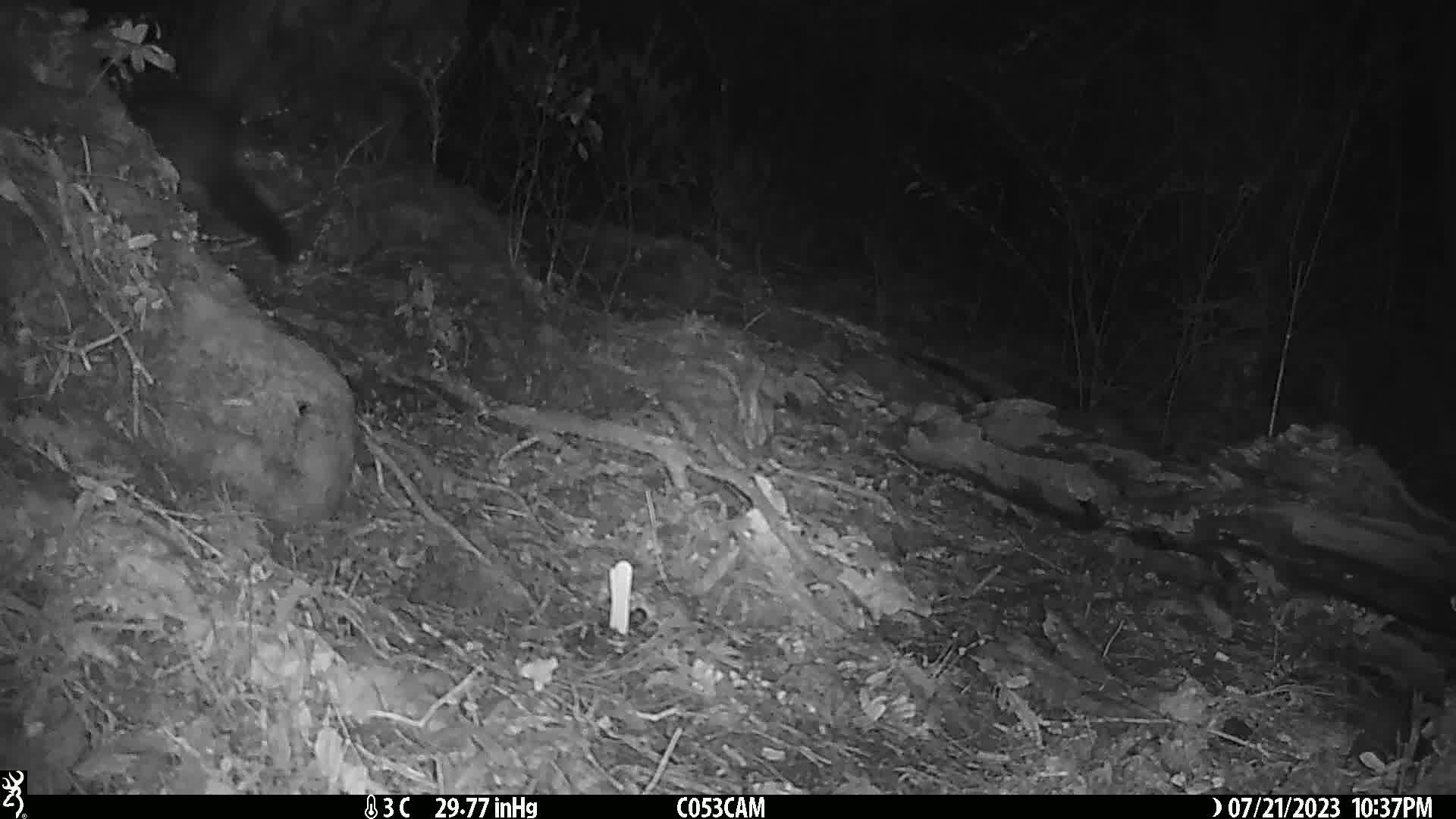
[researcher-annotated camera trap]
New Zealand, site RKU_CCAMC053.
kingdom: Animalia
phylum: Chordata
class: Mammalia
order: Diprotodontia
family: Phalangeridae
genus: Trichosurus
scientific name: Trichosurus vulpecula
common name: common brushtail possum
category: possum